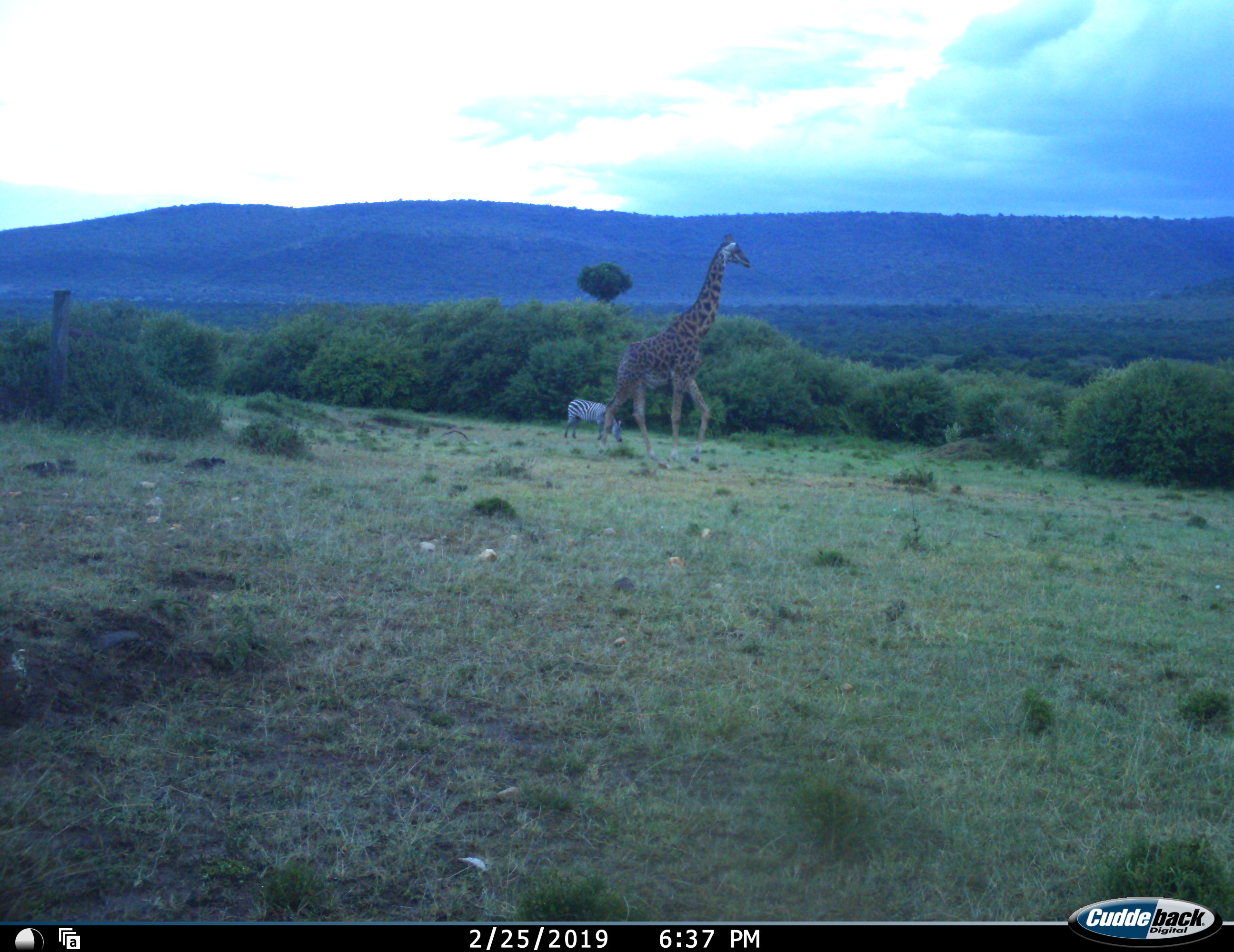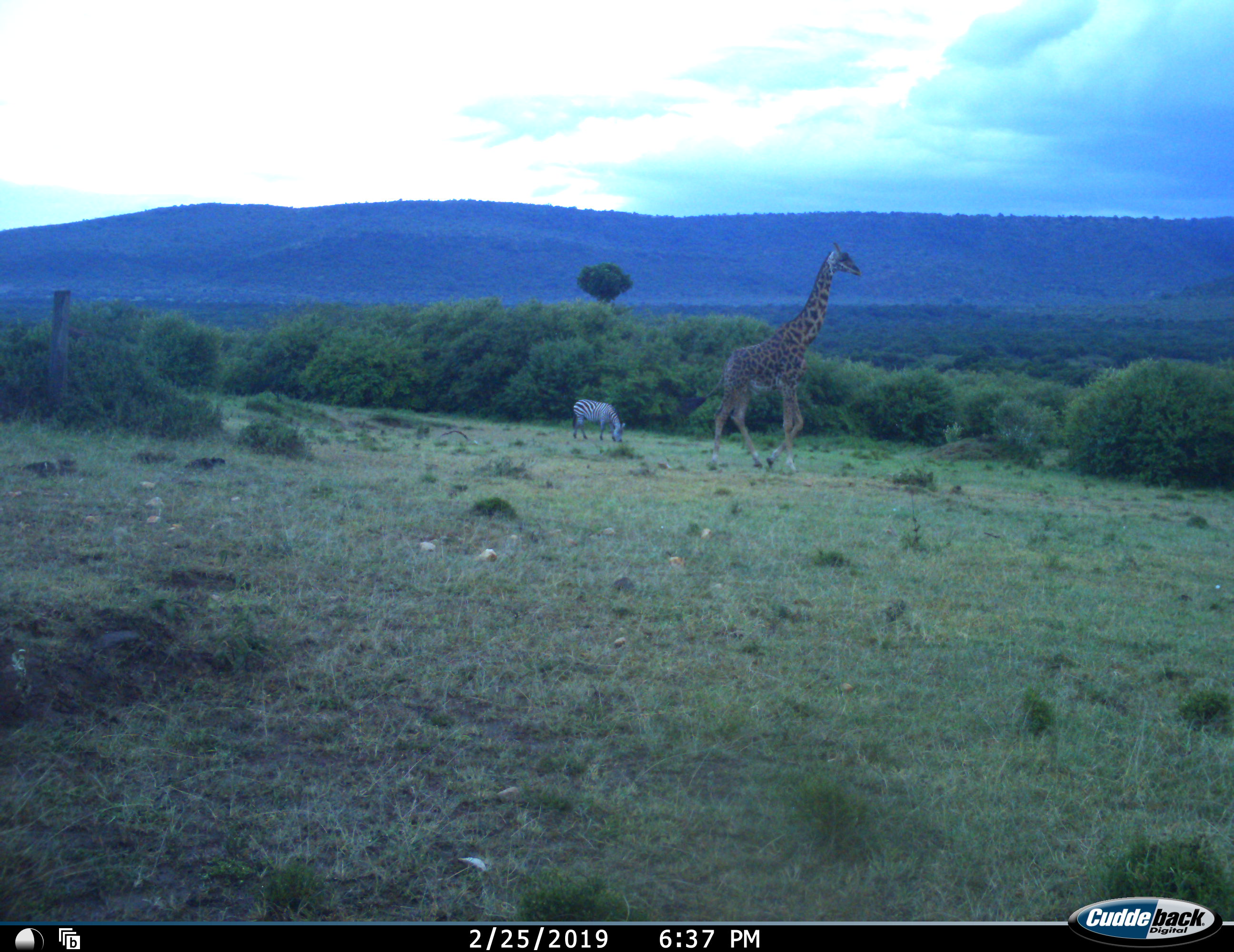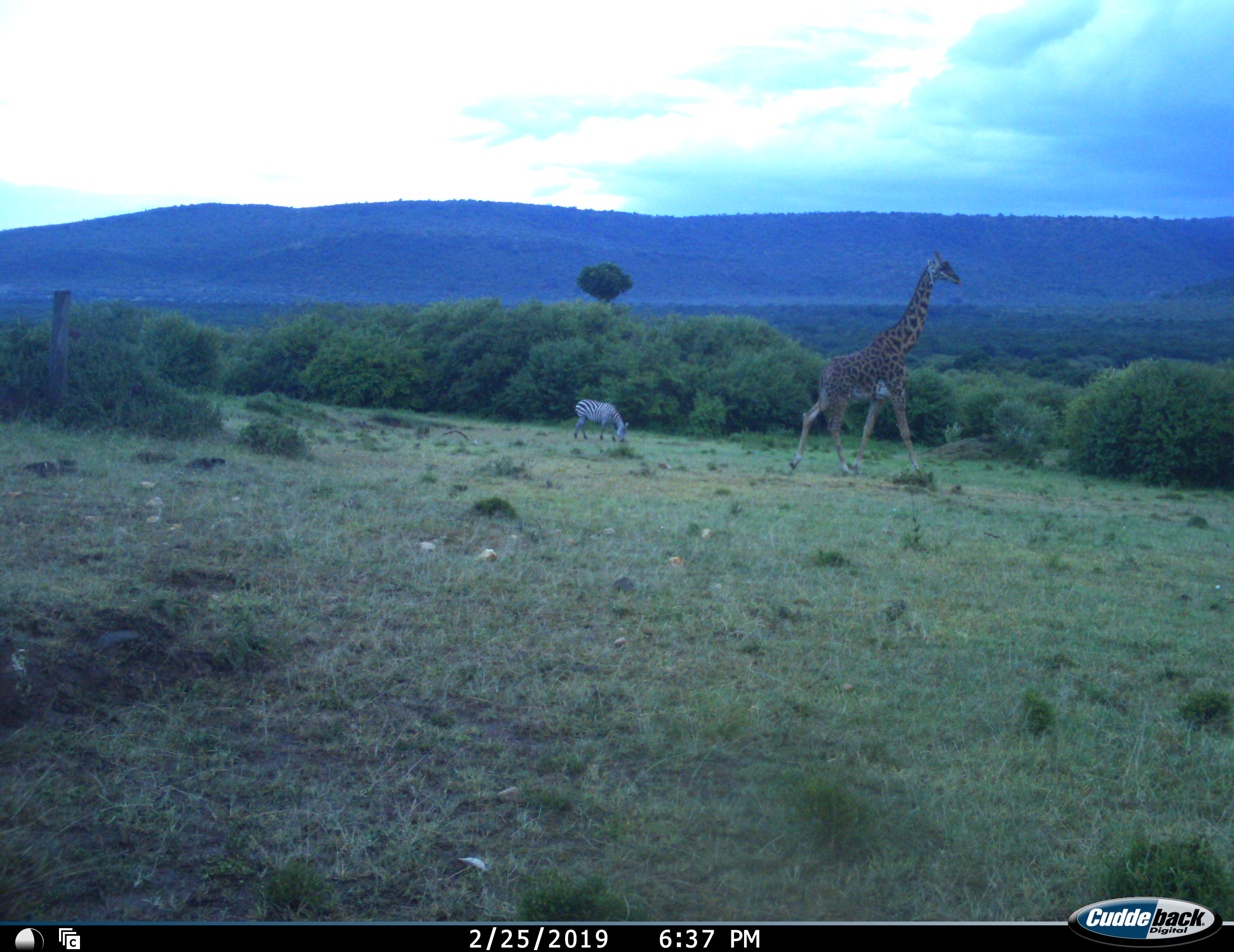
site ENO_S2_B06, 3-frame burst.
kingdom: Animalia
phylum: Chordata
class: Mammalia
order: Artiodactyla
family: Giraffidae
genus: Giraffa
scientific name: Giraffa camelopardalis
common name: giraffe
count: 1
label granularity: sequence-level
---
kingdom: Animalia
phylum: Chordata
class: Mammalia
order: Perissodactyla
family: Equidae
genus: Equus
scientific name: Equus quagga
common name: plains zebra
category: zebraplains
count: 1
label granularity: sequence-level